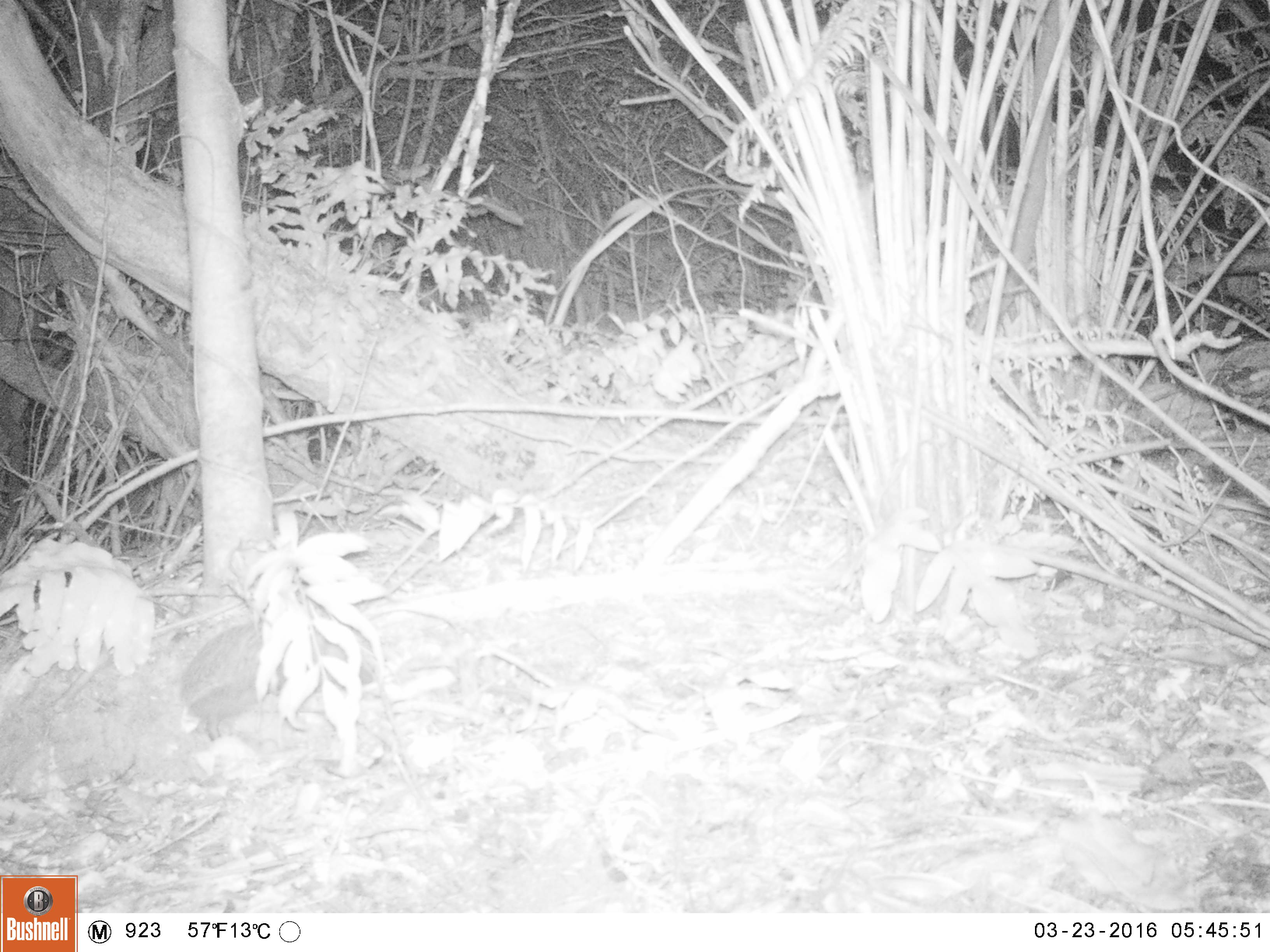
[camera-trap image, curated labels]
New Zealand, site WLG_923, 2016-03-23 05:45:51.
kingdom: Animalia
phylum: Chordata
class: Mammalia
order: Eulipotyphla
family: Erinaceidae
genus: Erinaceus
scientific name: Erinaceus europaeus europaeus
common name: european hedgehog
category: hedgehog